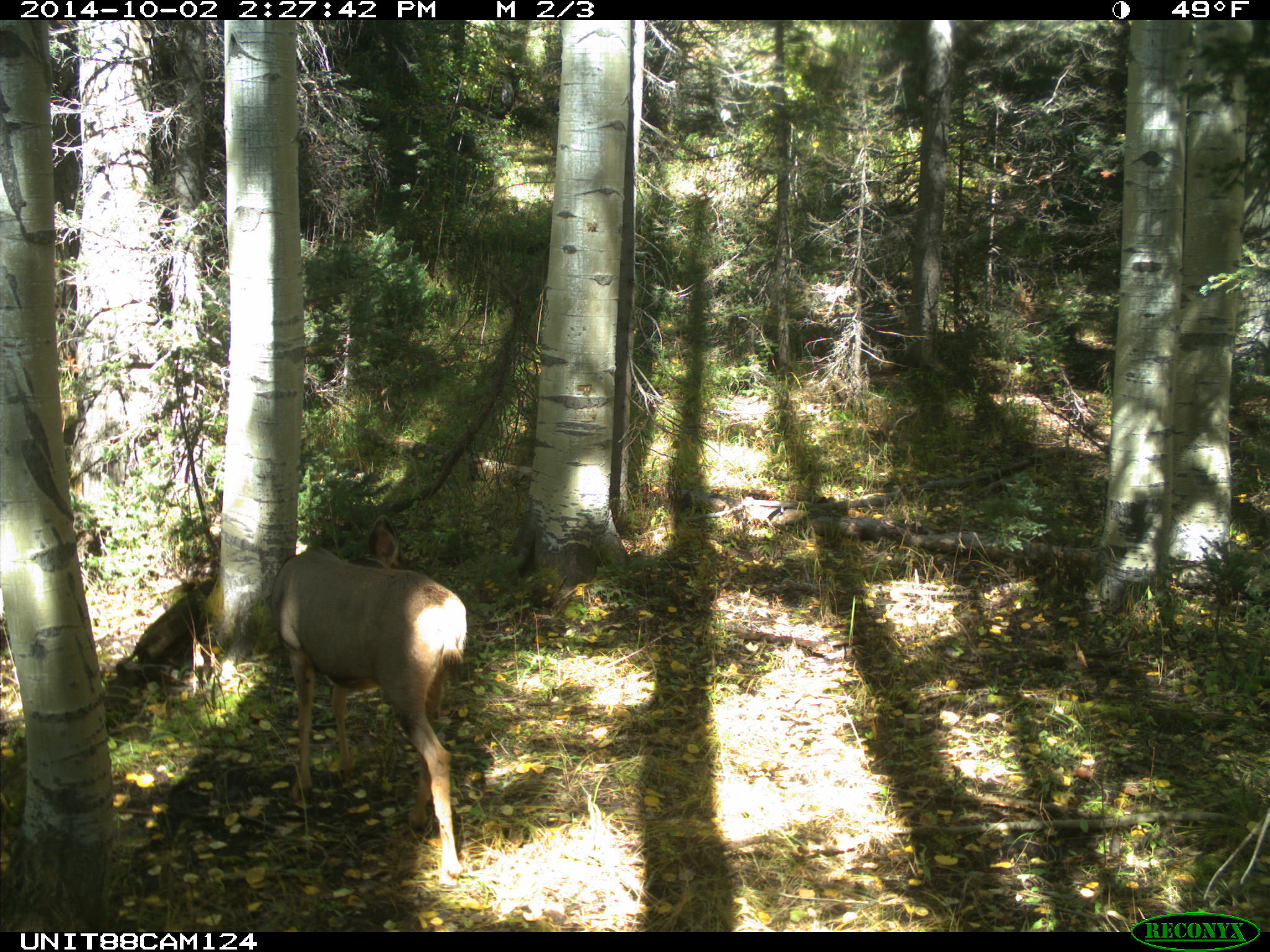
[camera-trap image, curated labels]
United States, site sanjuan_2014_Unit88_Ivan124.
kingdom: Animalia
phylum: Chordata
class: Mammalia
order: Artiodactyla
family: Cervidae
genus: Odocoileus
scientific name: Odocoileus hemionus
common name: mule deer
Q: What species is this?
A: Odocoileus hemionus (mule deer).